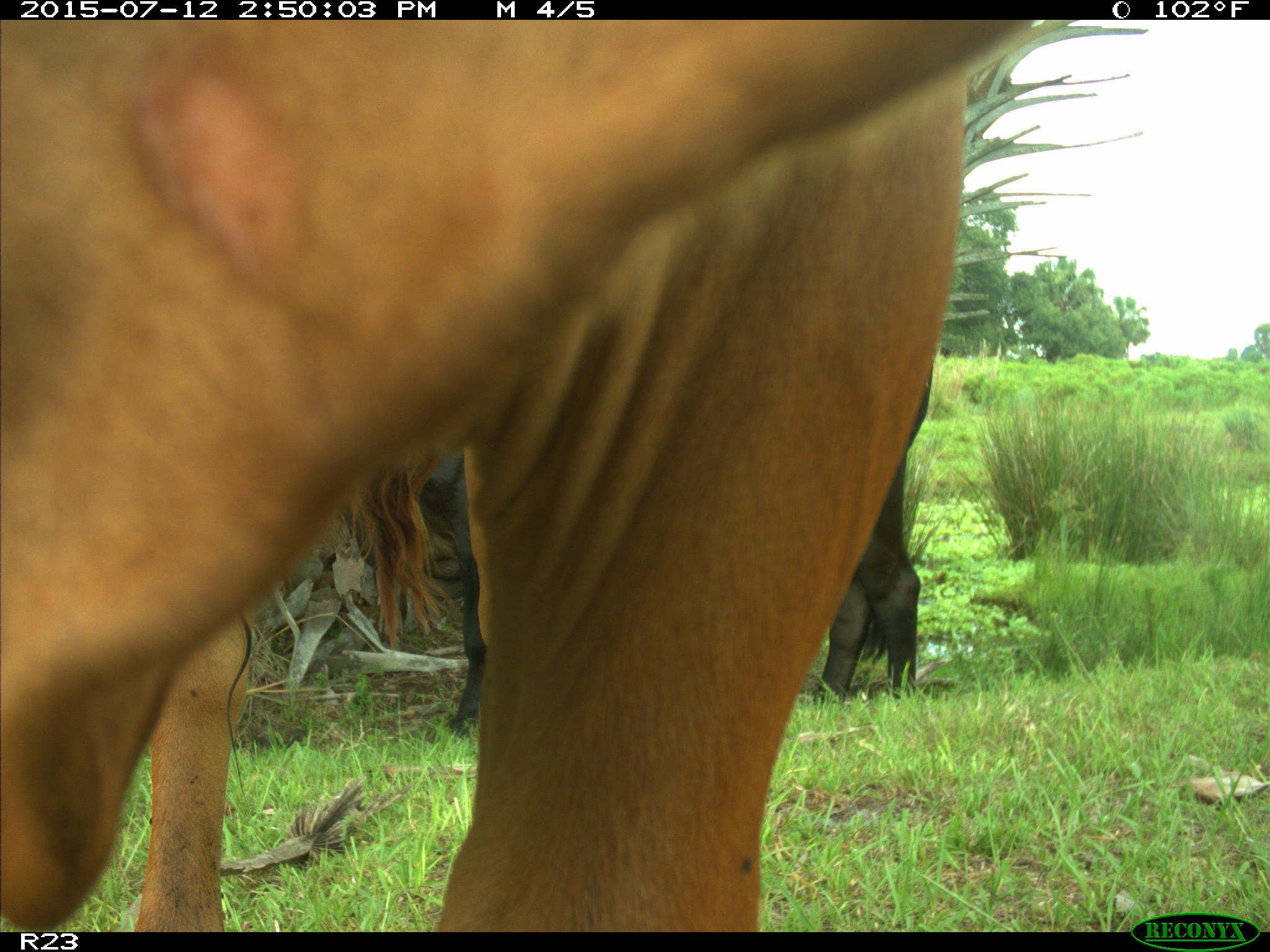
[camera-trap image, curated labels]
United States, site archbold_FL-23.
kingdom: Animalia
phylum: Chordata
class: Mammalia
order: Artiodactyla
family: Bovidae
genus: Bos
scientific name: Bos taurus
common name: domestic cow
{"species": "Bos taurus (domestic cow)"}